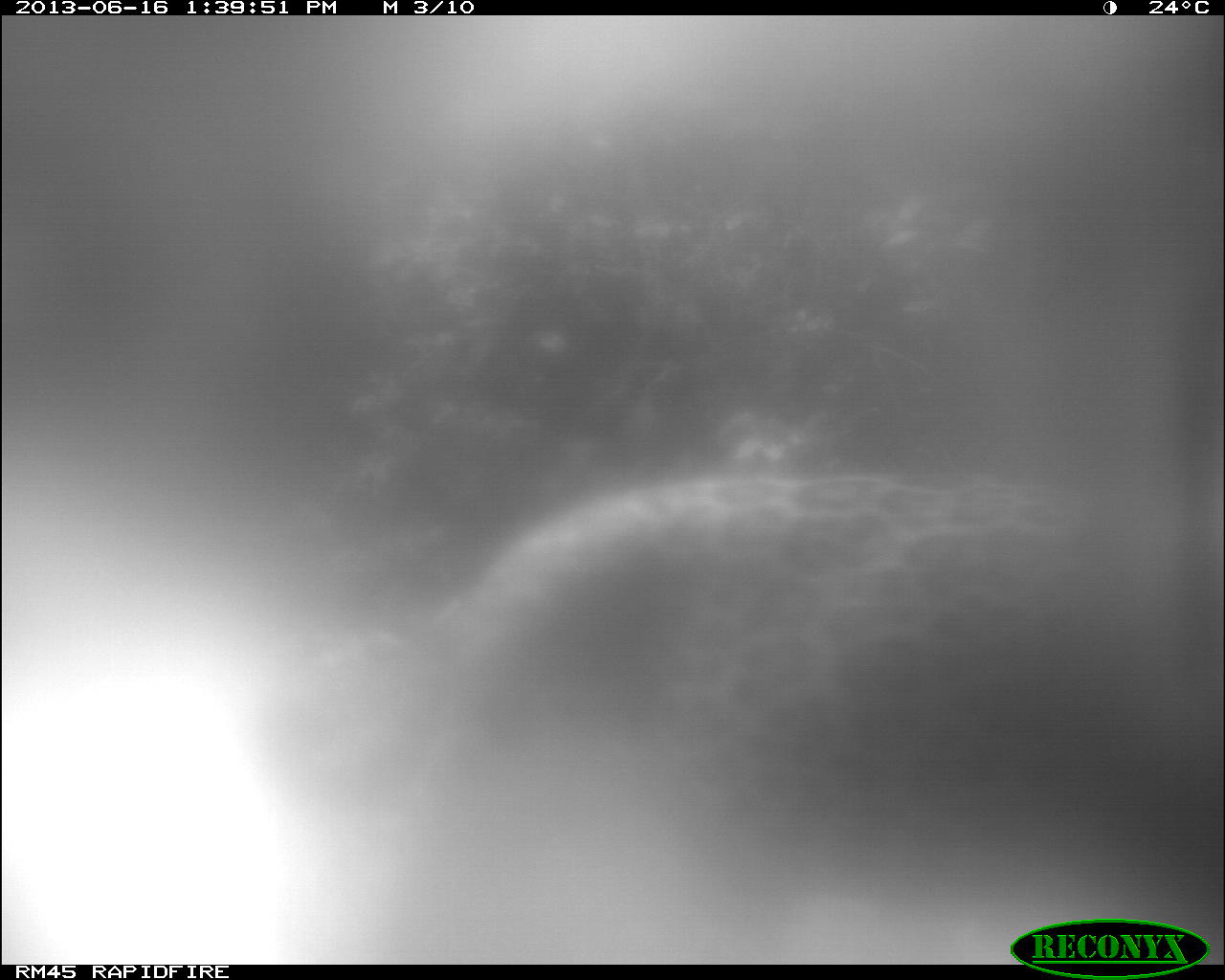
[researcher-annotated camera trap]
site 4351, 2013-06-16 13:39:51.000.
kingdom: Animalia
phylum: Chordata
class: Mammalia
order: Carnivora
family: Felidae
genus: Panthera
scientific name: Panthera onca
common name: jaguar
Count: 1.